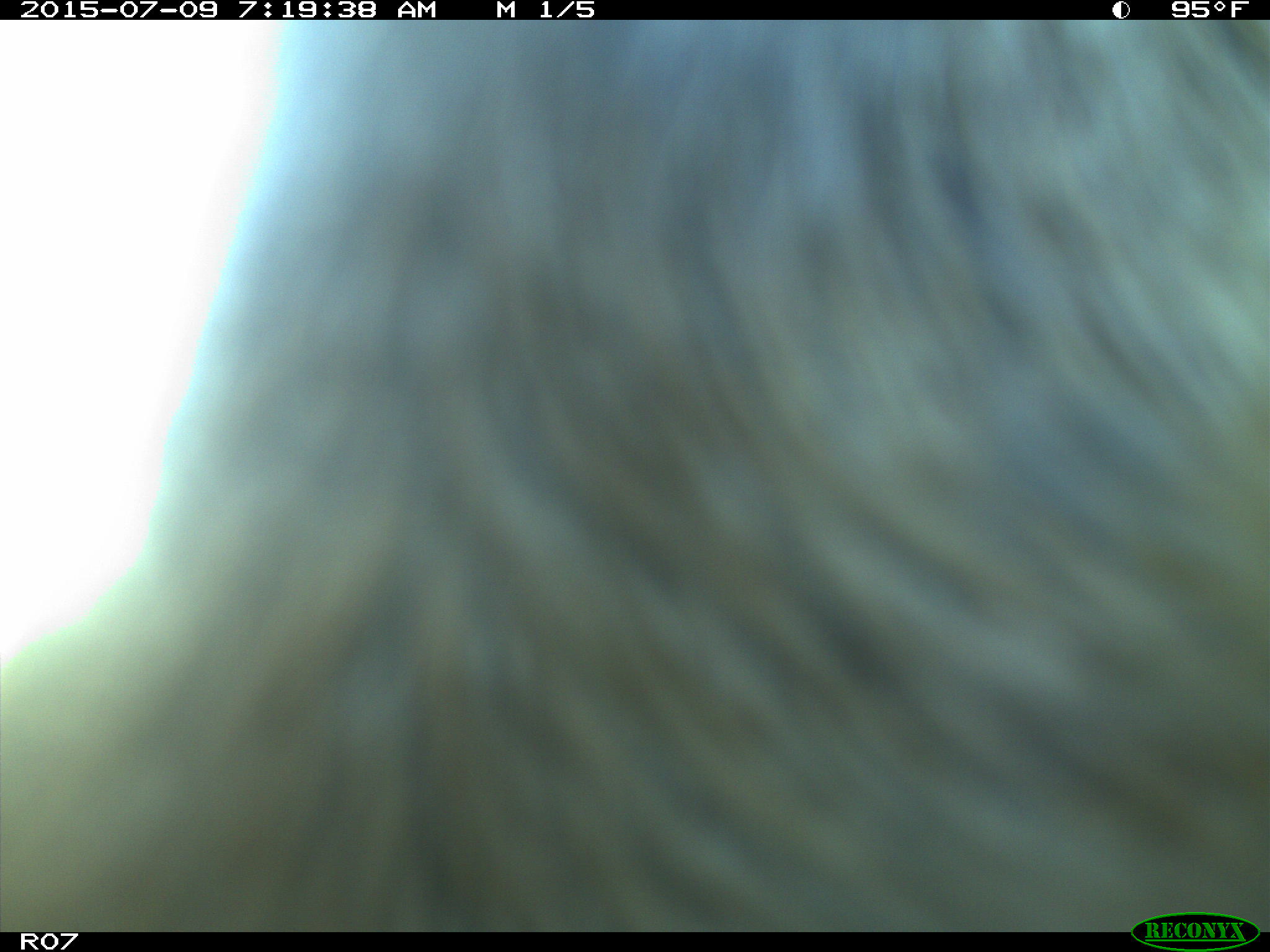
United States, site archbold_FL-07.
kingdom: Animalia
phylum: Chordata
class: Mammalia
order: Artiodactyla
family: Bovidae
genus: Bos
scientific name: Bos taurus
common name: domestic cow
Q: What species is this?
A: Bos taurus (domestic cow).